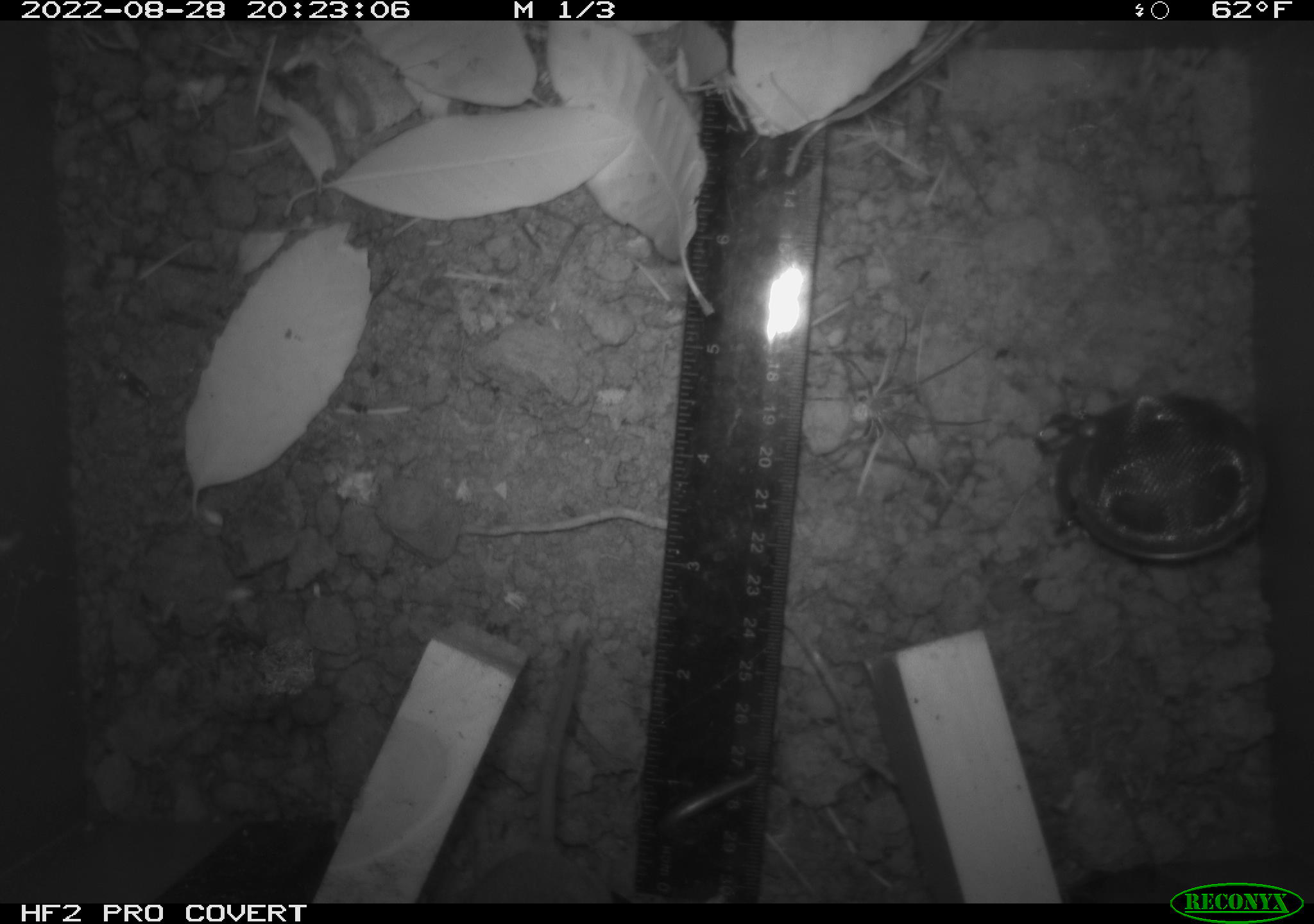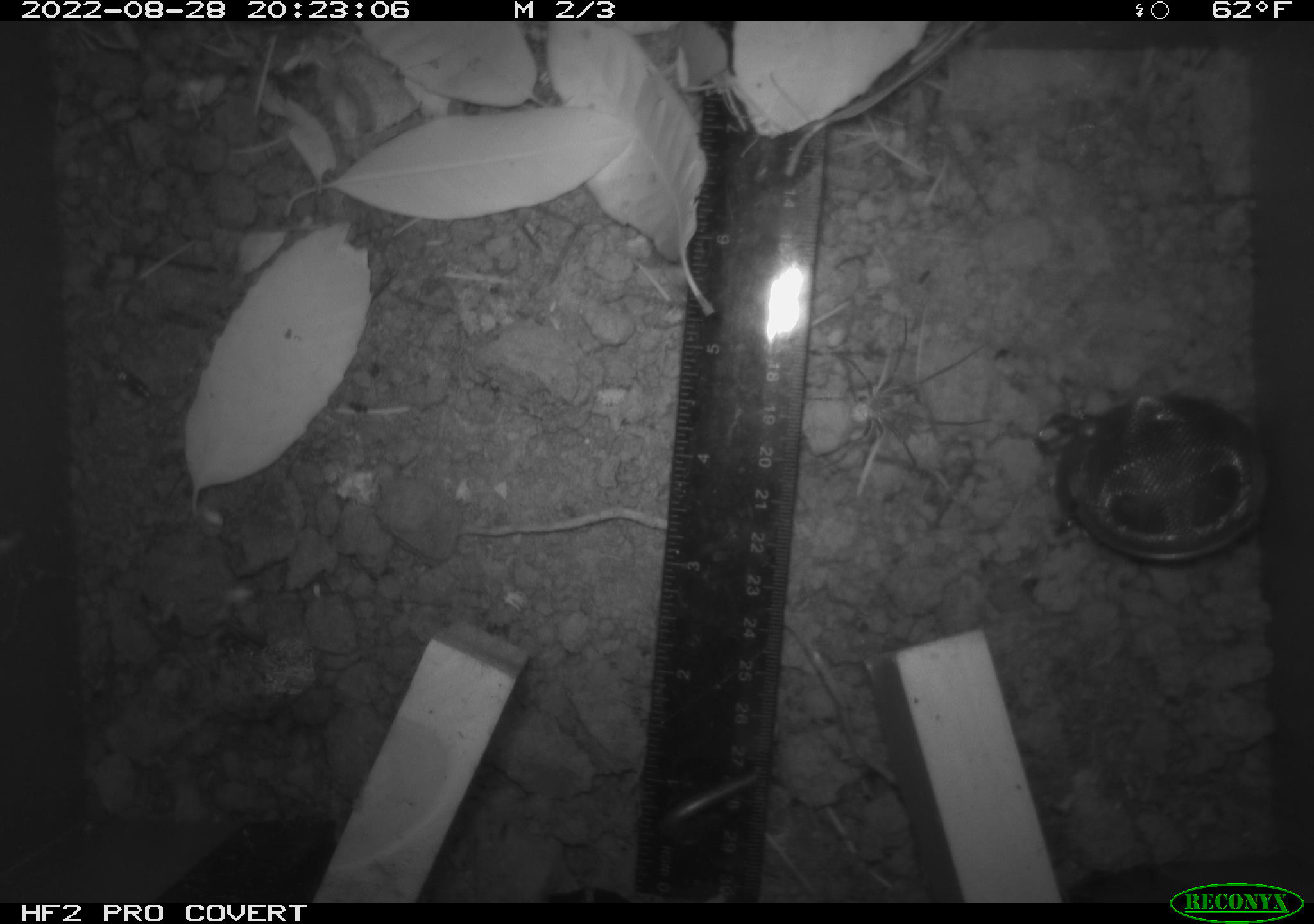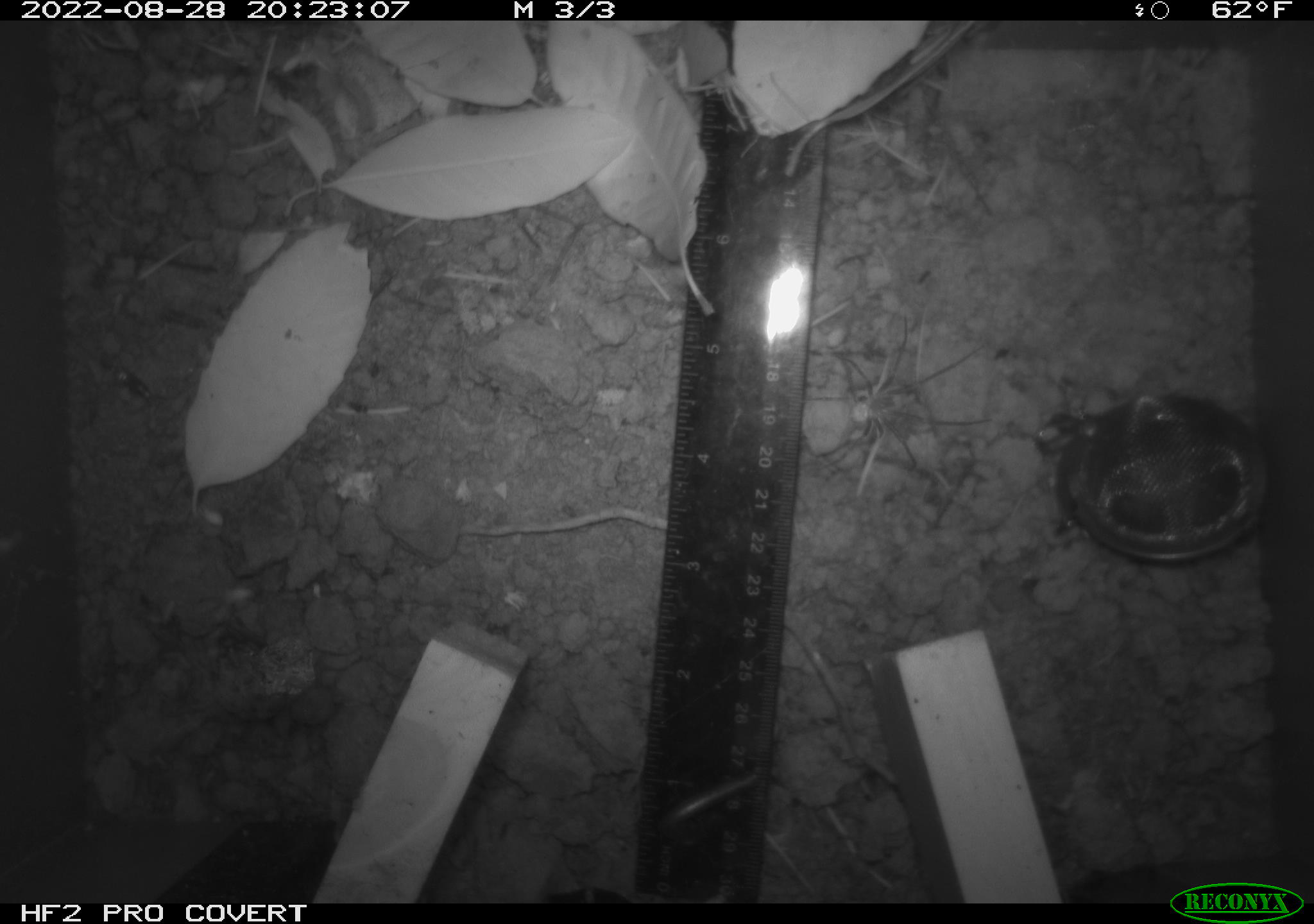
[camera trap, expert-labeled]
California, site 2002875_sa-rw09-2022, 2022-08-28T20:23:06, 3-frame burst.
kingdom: Animalia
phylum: Arthropoda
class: Arachnida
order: Araneae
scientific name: Araneae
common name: spider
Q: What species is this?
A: Spider (Araneae).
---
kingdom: Animalia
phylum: Chordata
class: Mammalia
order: Rodentia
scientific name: Rodentia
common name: rodent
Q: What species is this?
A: Rodent (Rodentia).